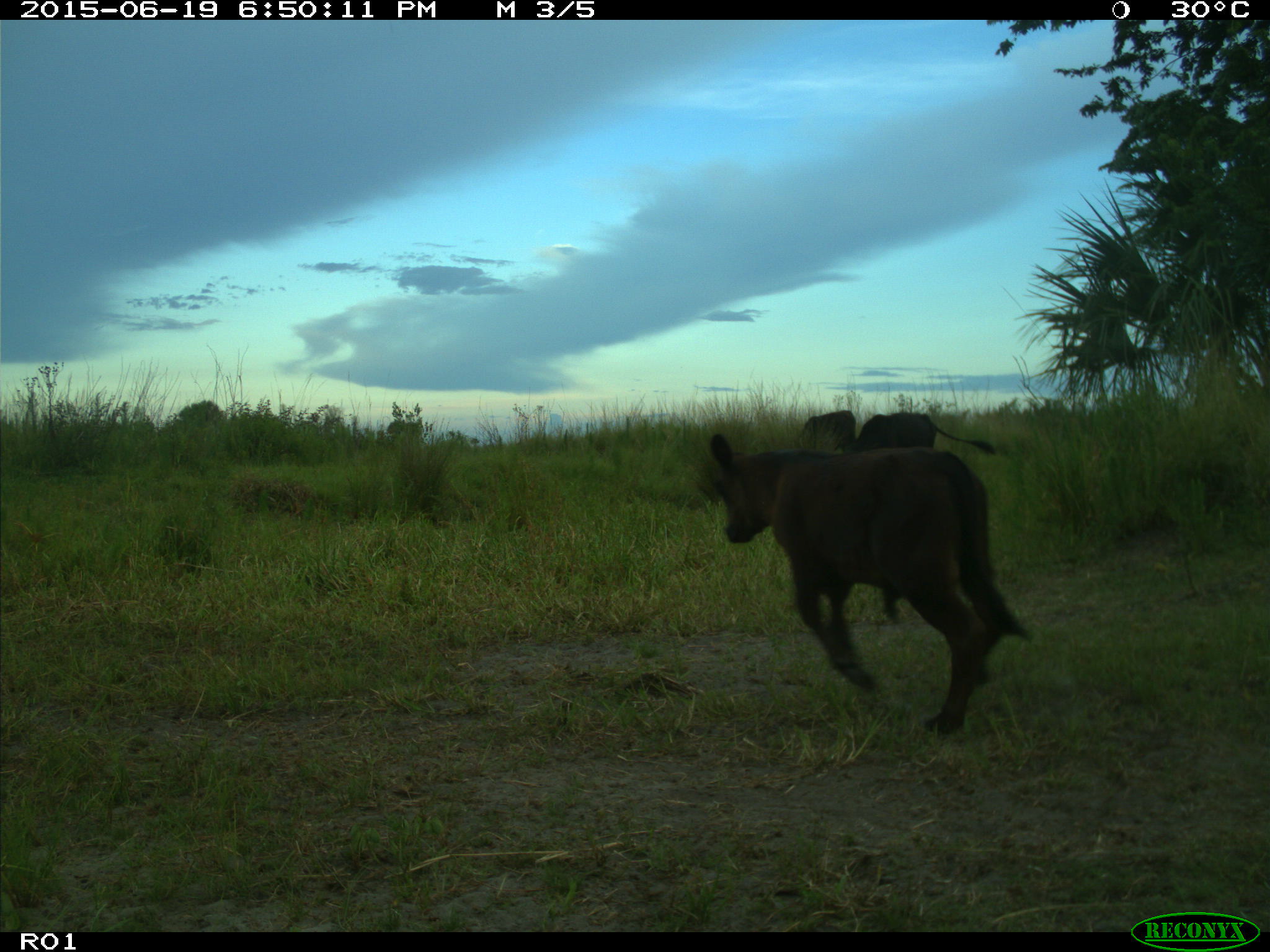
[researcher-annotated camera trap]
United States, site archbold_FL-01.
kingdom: Animalia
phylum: Chordata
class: Mammalia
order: Artiodactyla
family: Bovidae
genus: Bos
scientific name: Bos taurus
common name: domestic cow